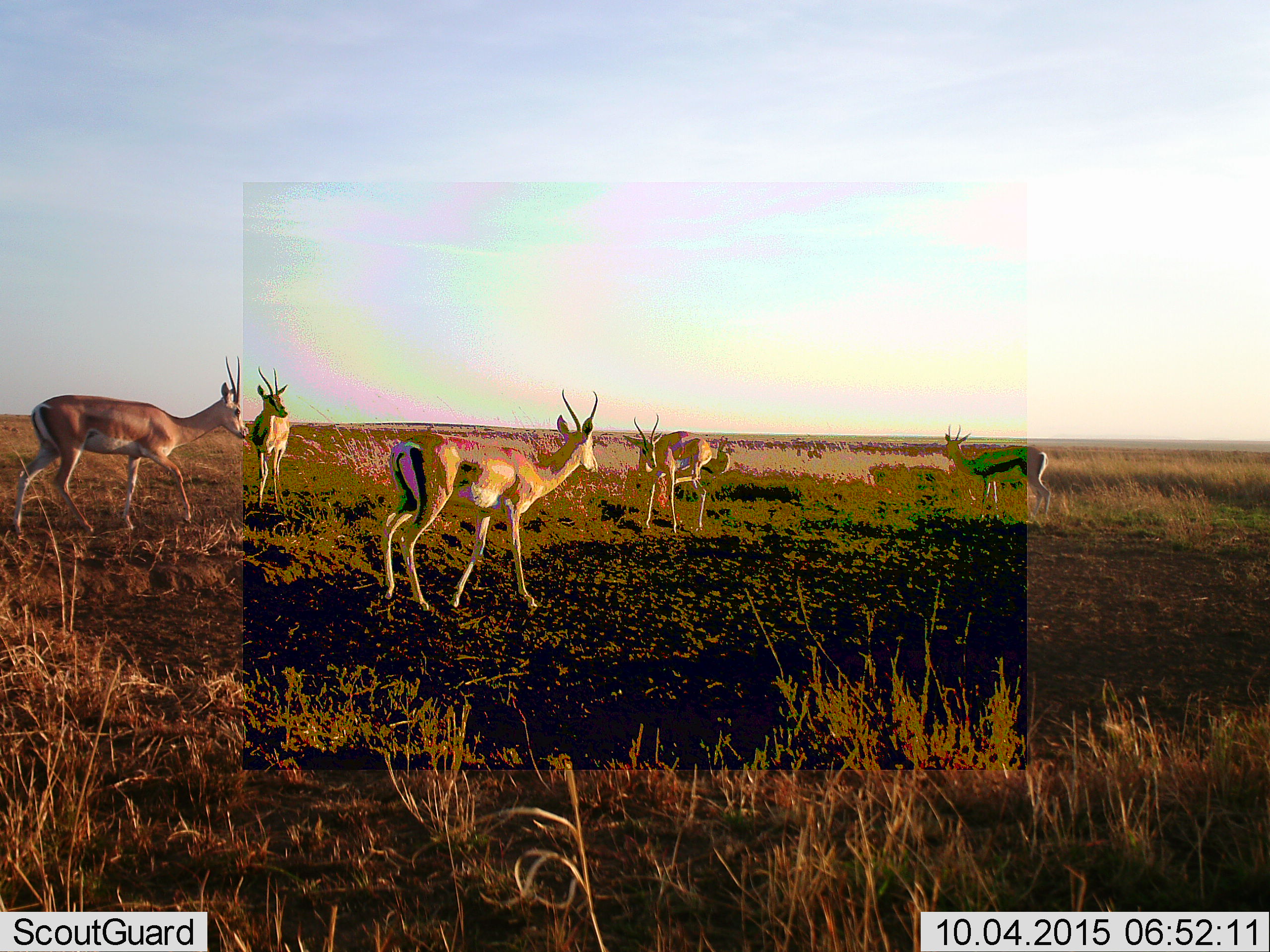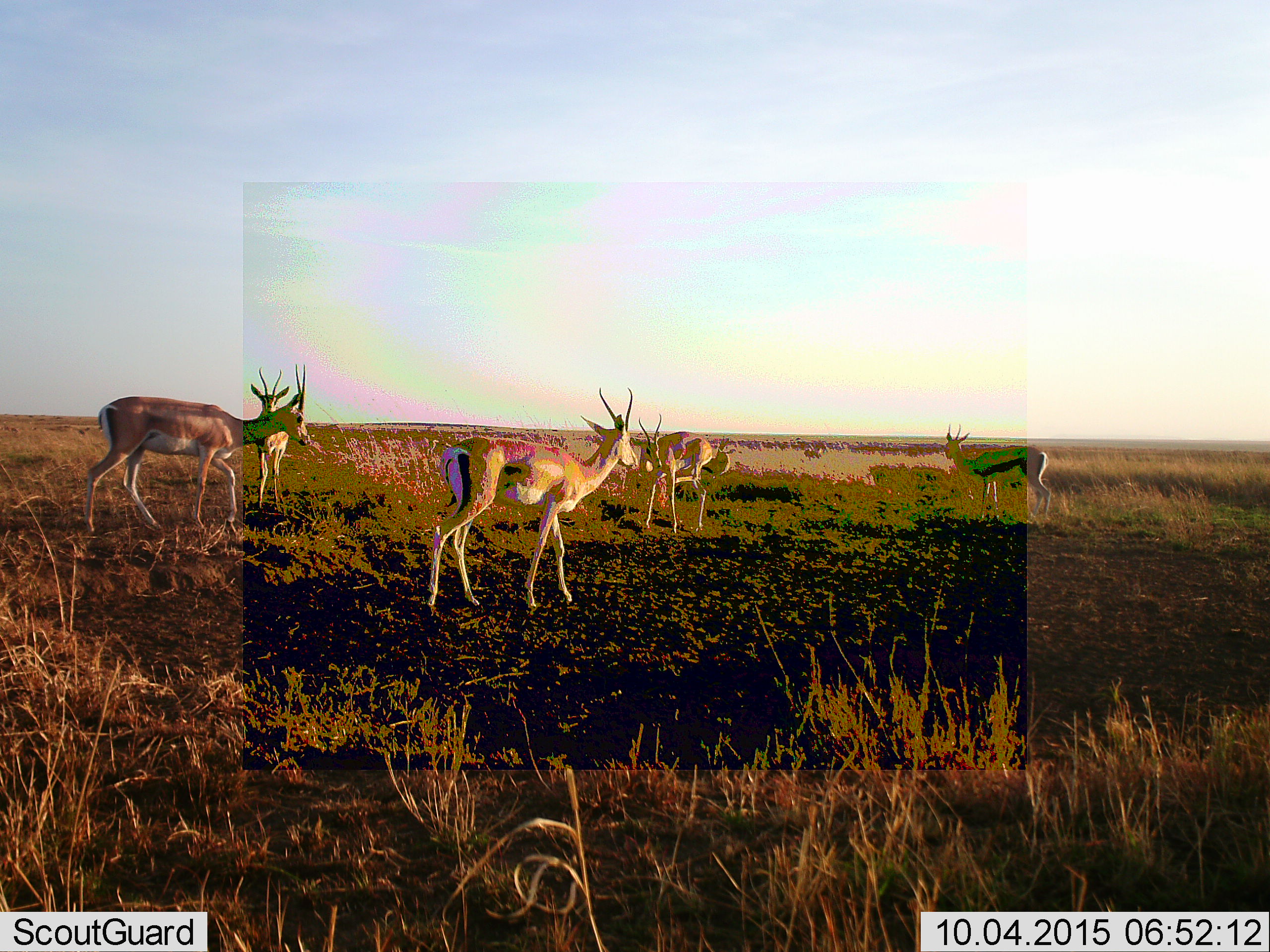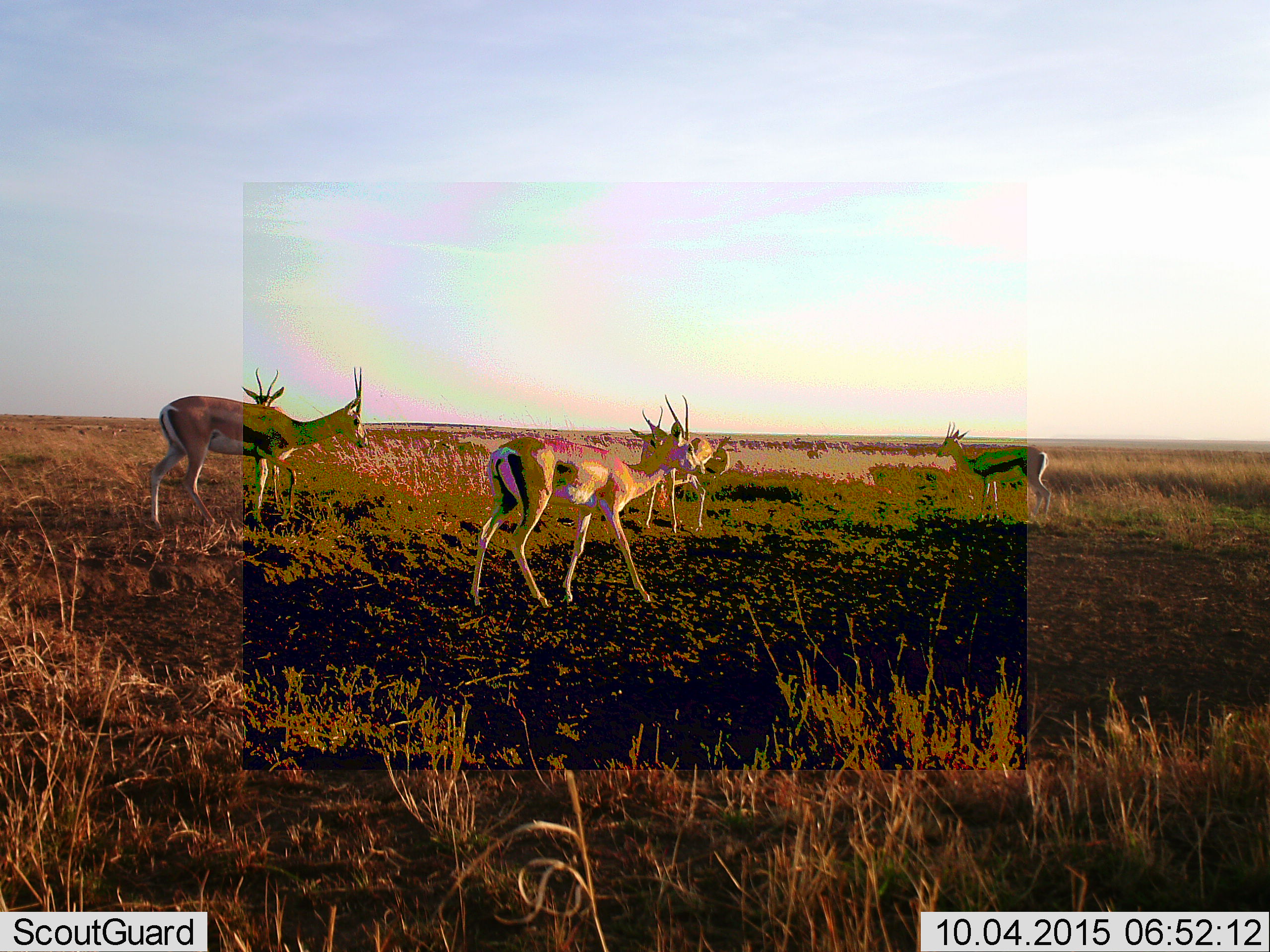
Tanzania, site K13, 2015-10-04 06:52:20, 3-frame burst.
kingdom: Animalia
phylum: Chordata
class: Mammalia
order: Artiodactyla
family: Bovidae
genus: Nanger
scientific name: Nanger granti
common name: grant's gazelle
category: gazellegrants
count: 6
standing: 86%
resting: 29%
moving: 71%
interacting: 14%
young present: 0%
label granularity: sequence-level